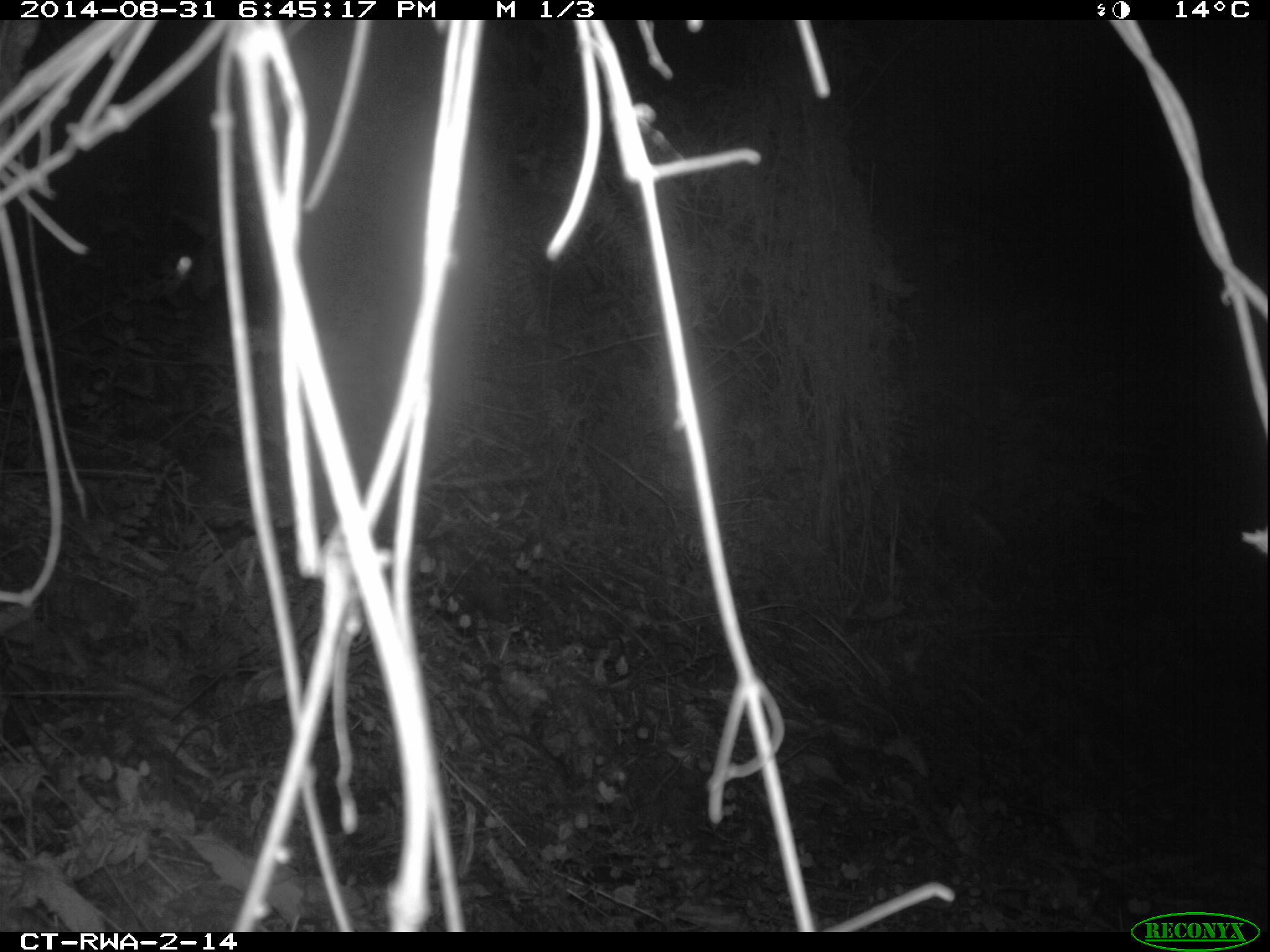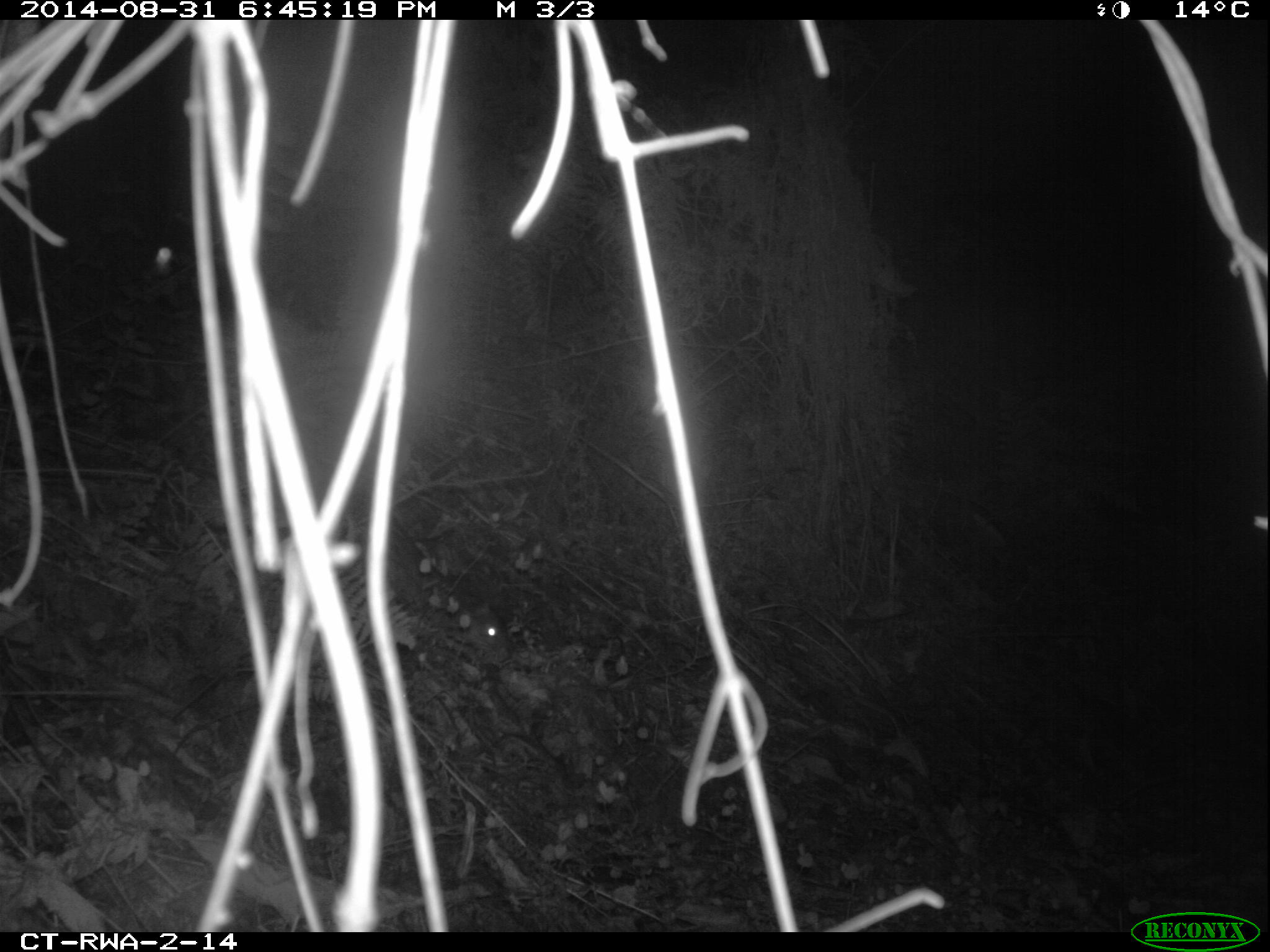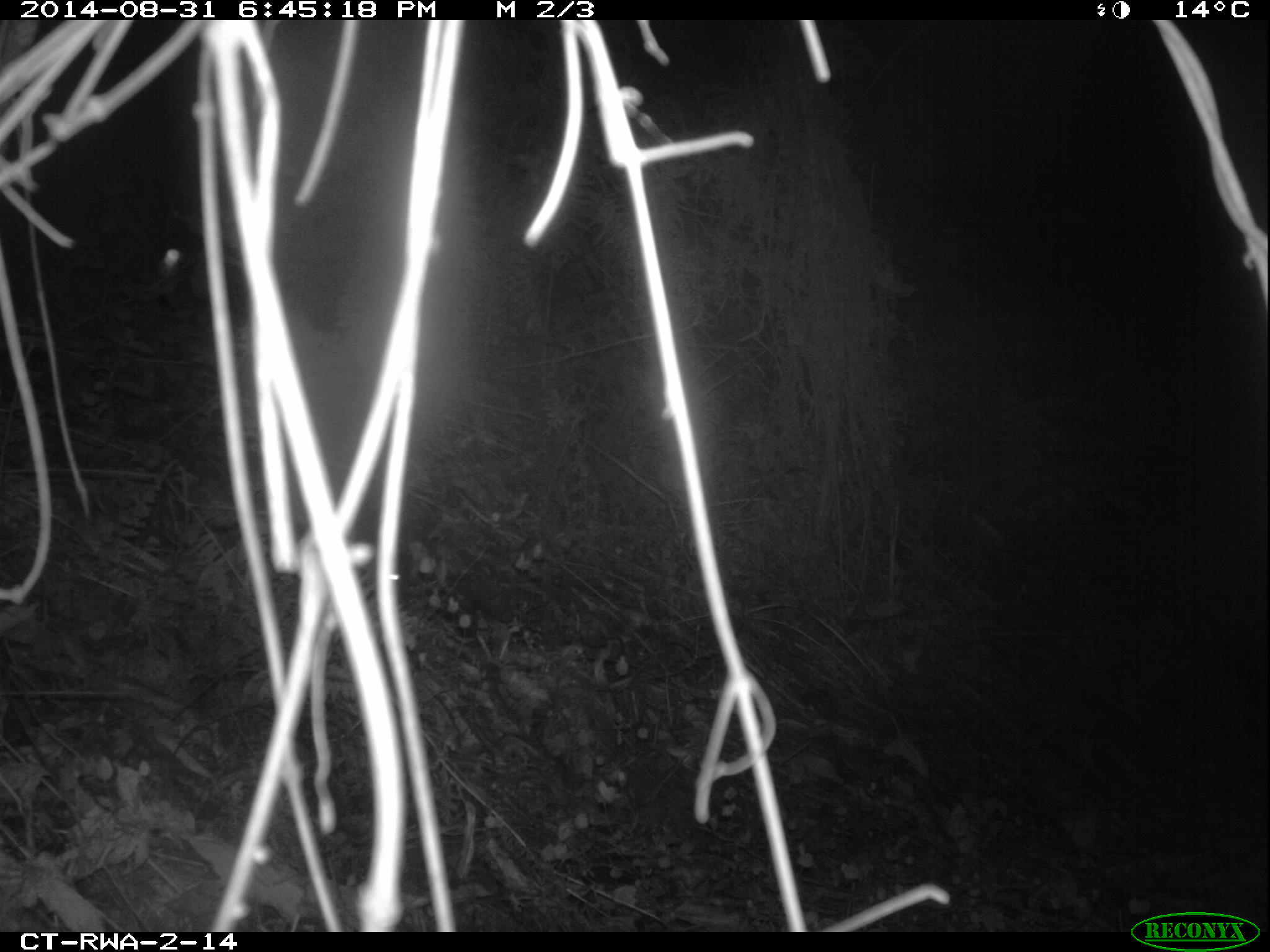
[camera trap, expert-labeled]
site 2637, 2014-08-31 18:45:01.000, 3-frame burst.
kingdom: Animalia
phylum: Chordata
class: Mammalia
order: Rodentia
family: Hystricidae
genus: Atherurus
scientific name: Atherurus africanus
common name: african brush-tailed porcupine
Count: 1.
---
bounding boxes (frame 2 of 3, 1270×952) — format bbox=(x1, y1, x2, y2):
atherurus africanus: bbox=(439, 597, 515, 663)